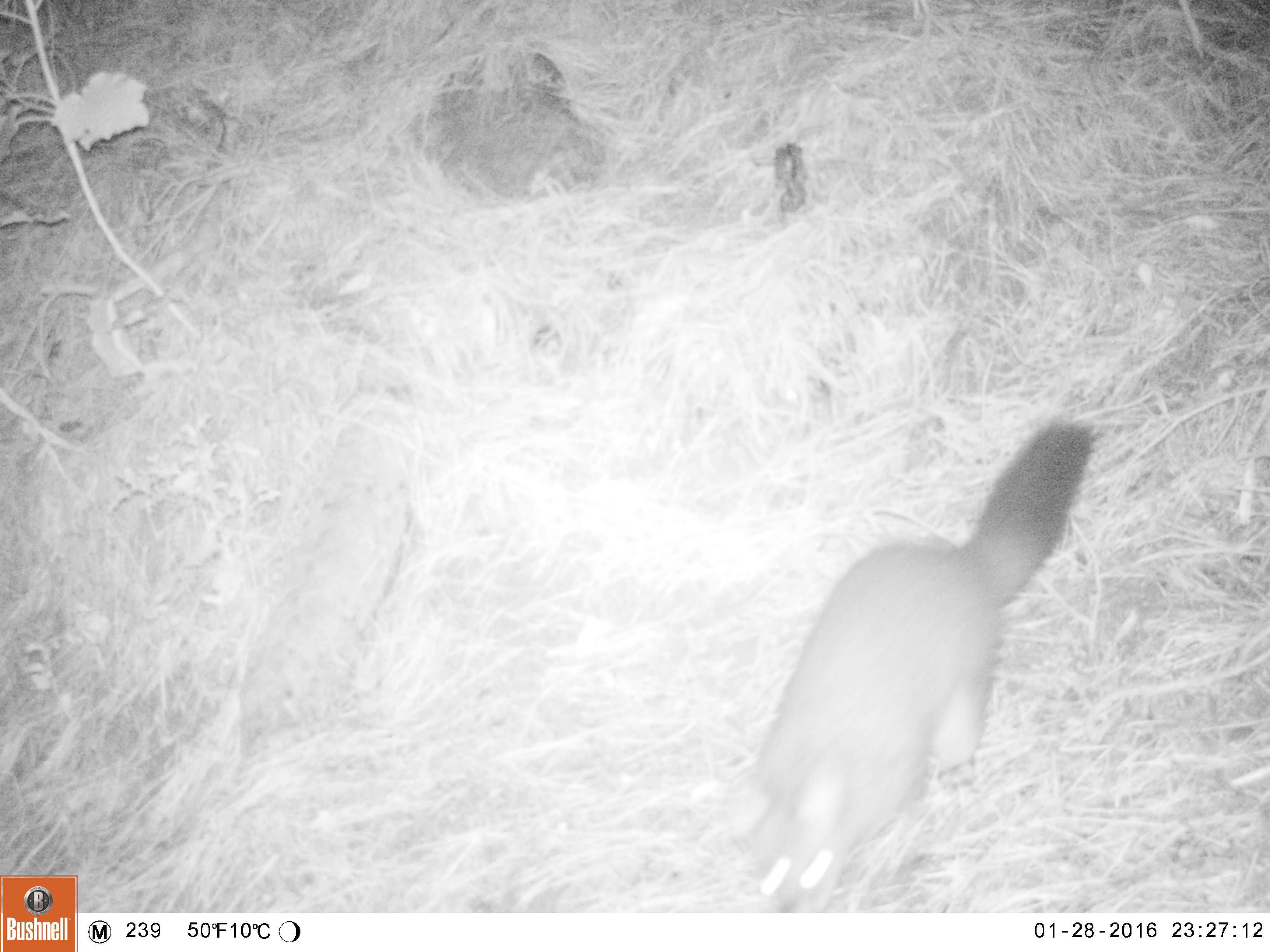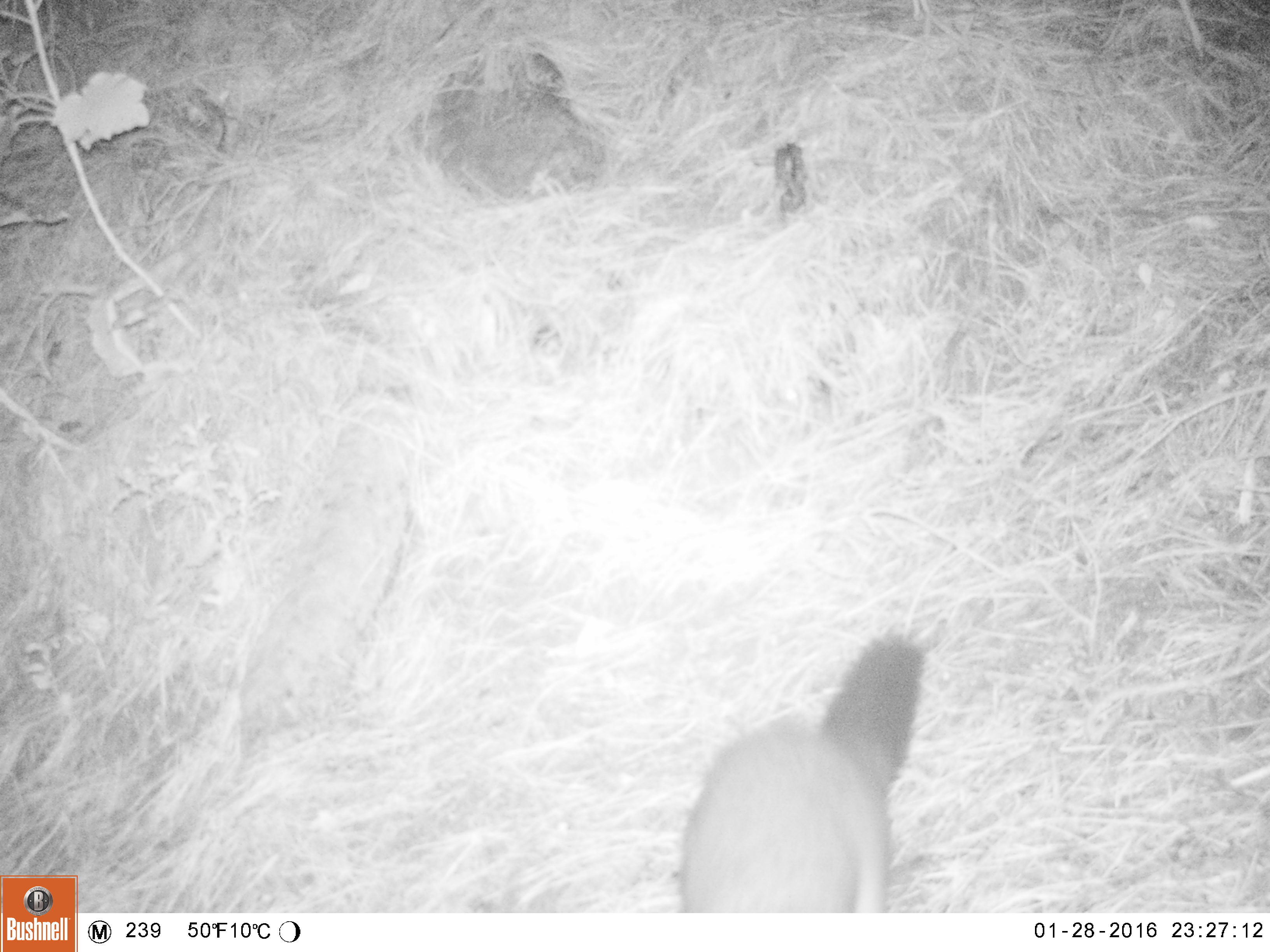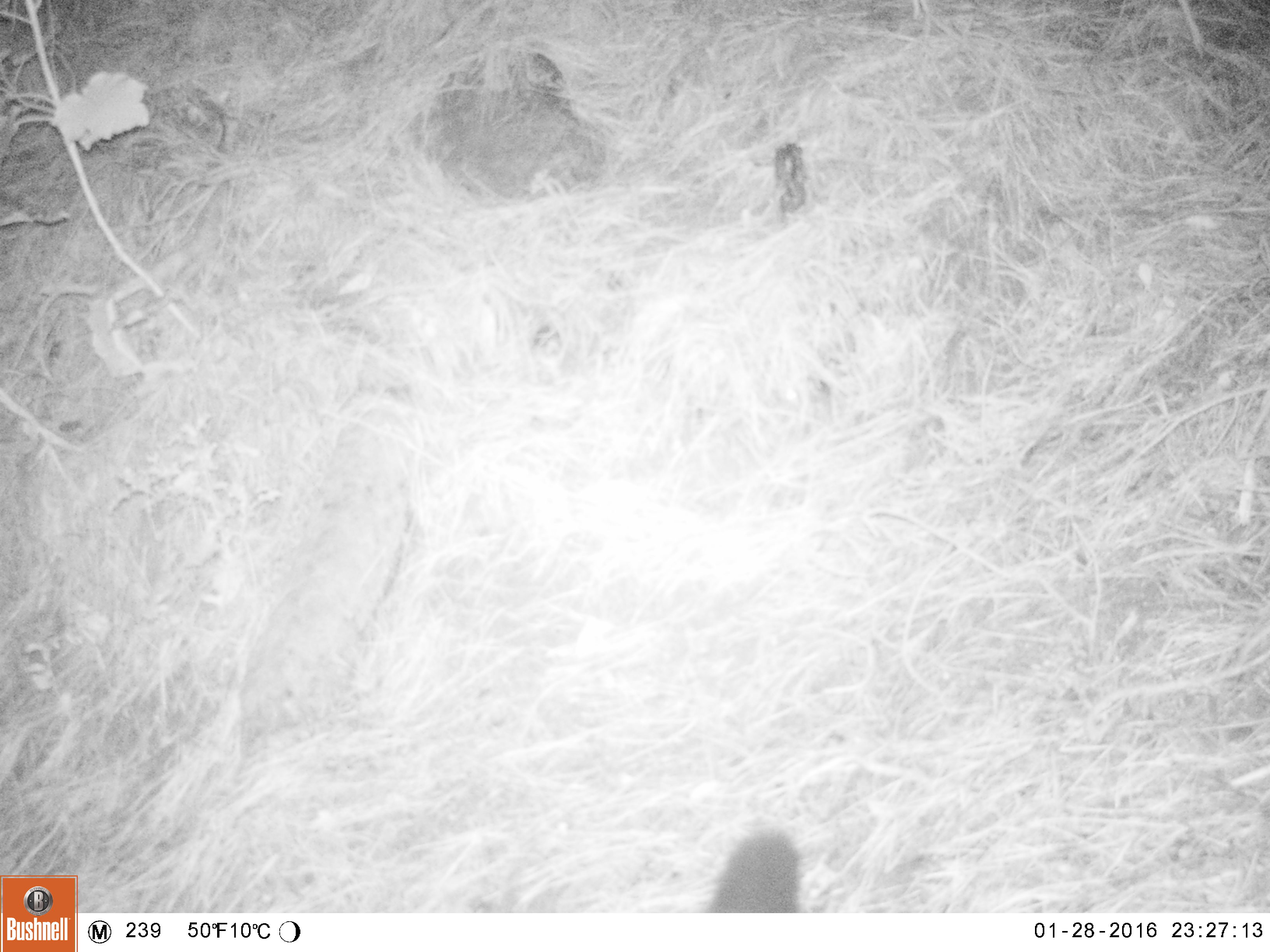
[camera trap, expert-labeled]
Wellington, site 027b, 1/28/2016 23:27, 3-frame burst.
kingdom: Animalia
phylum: Chordata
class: Mammalia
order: Didelphimorphia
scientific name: Didelphimorphia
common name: possum